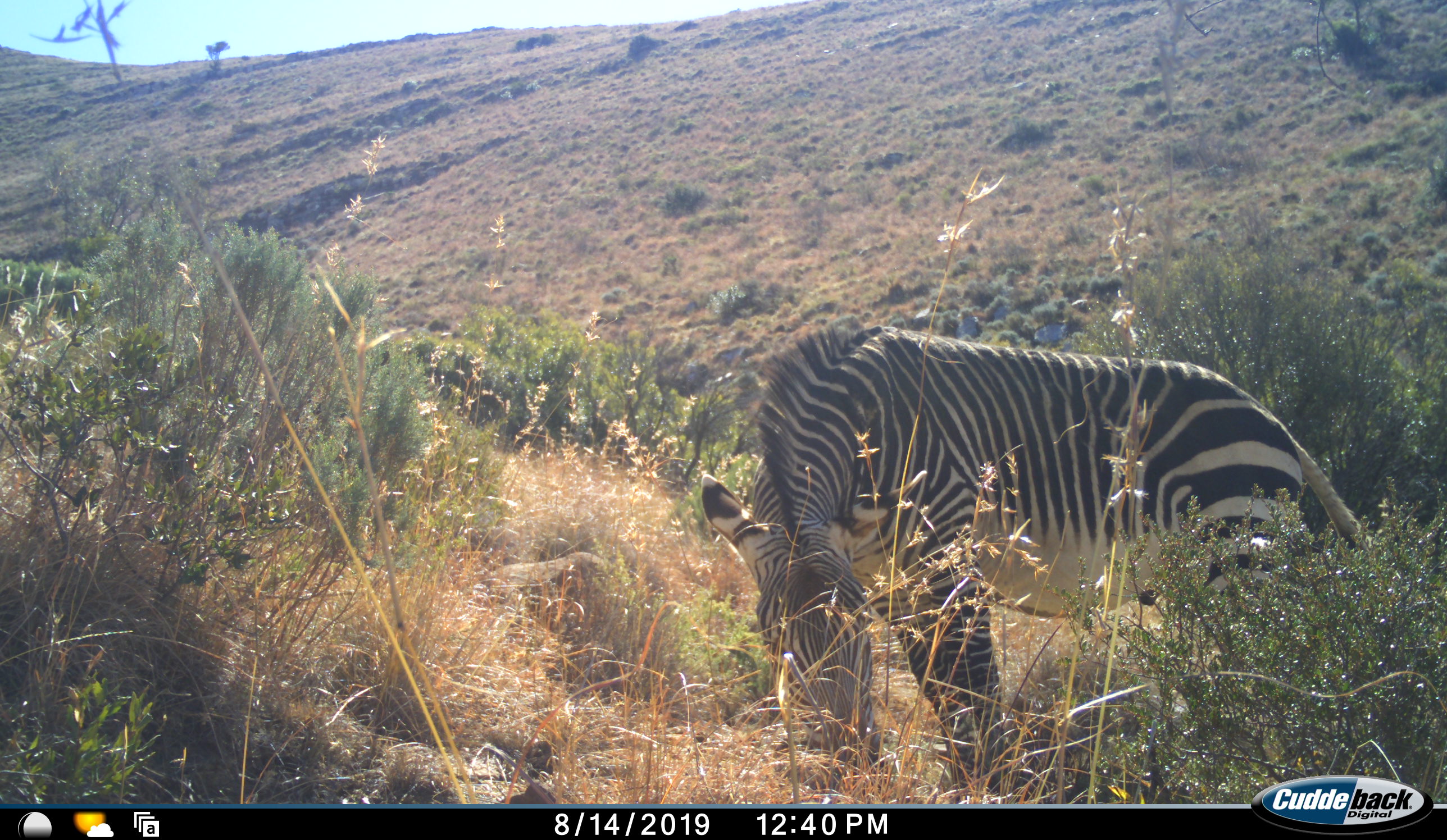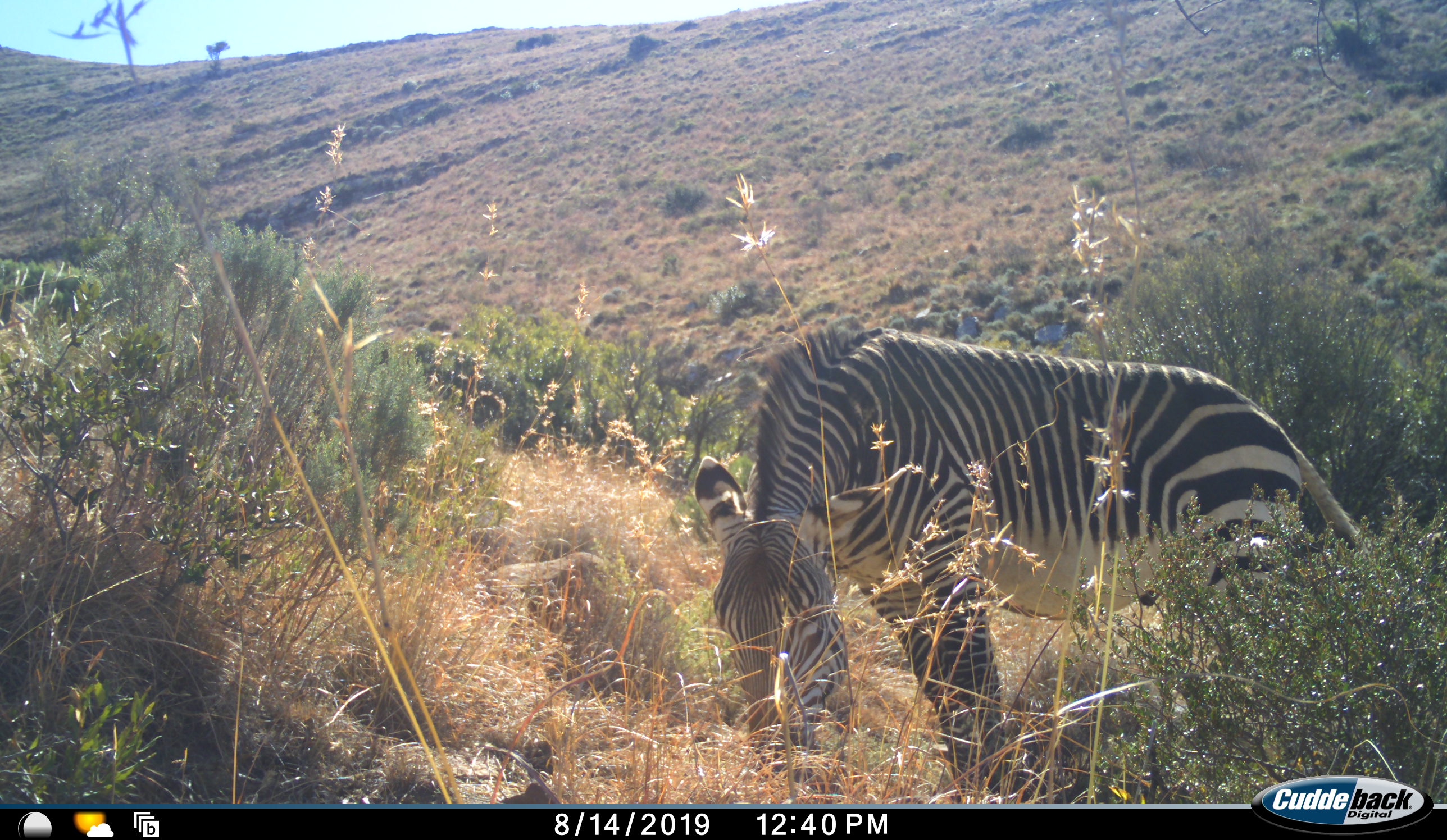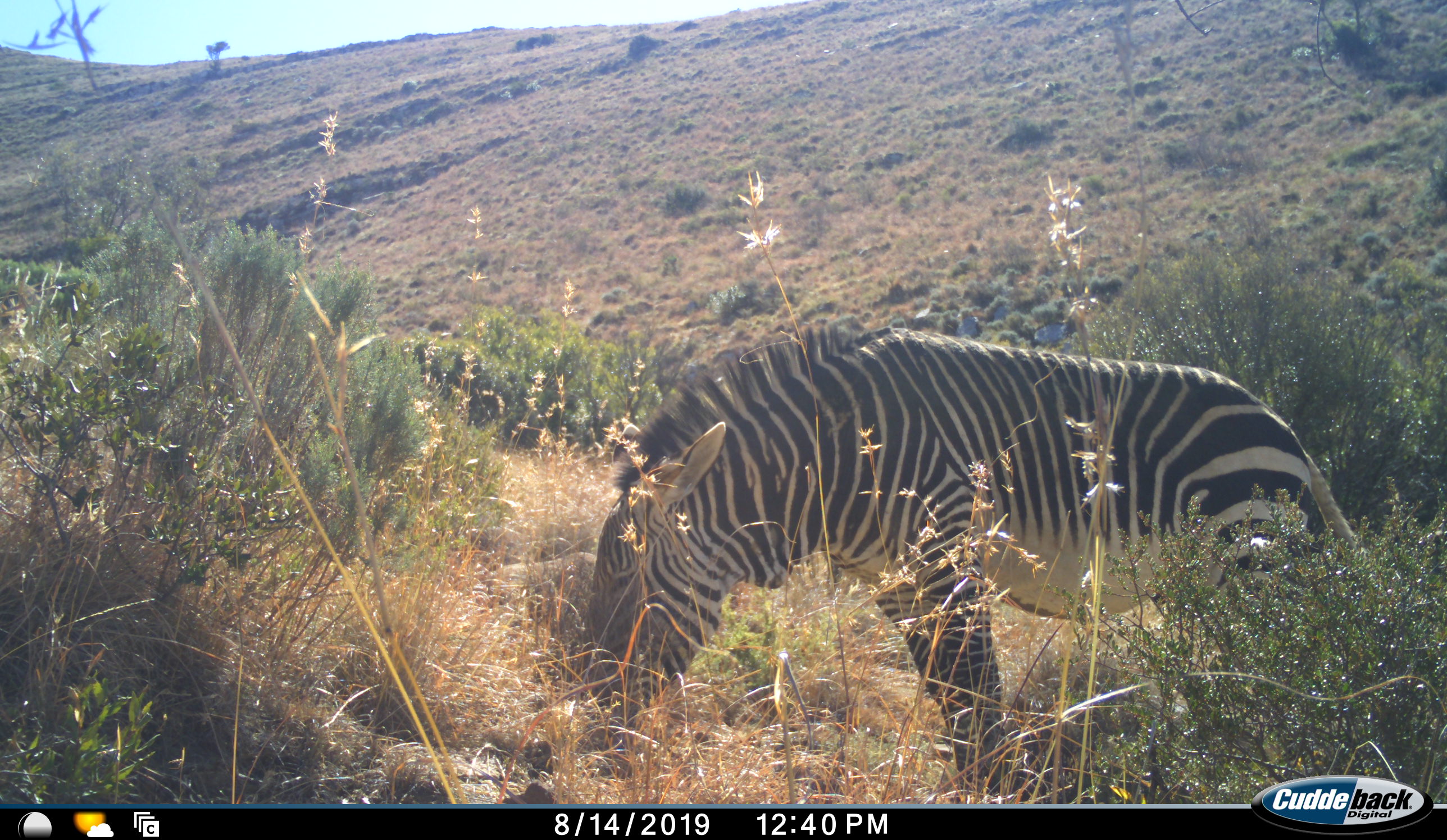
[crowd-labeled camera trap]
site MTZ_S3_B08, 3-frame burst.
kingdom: Animalia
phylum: Chordata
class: Mammalia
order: Perissodactyla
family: Equidae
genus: Equus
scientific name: Equus zebra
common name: mountain zebra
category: zebramountain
Zebramountain (mountain zebra) (Equus zebra), count 1. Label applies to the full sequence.